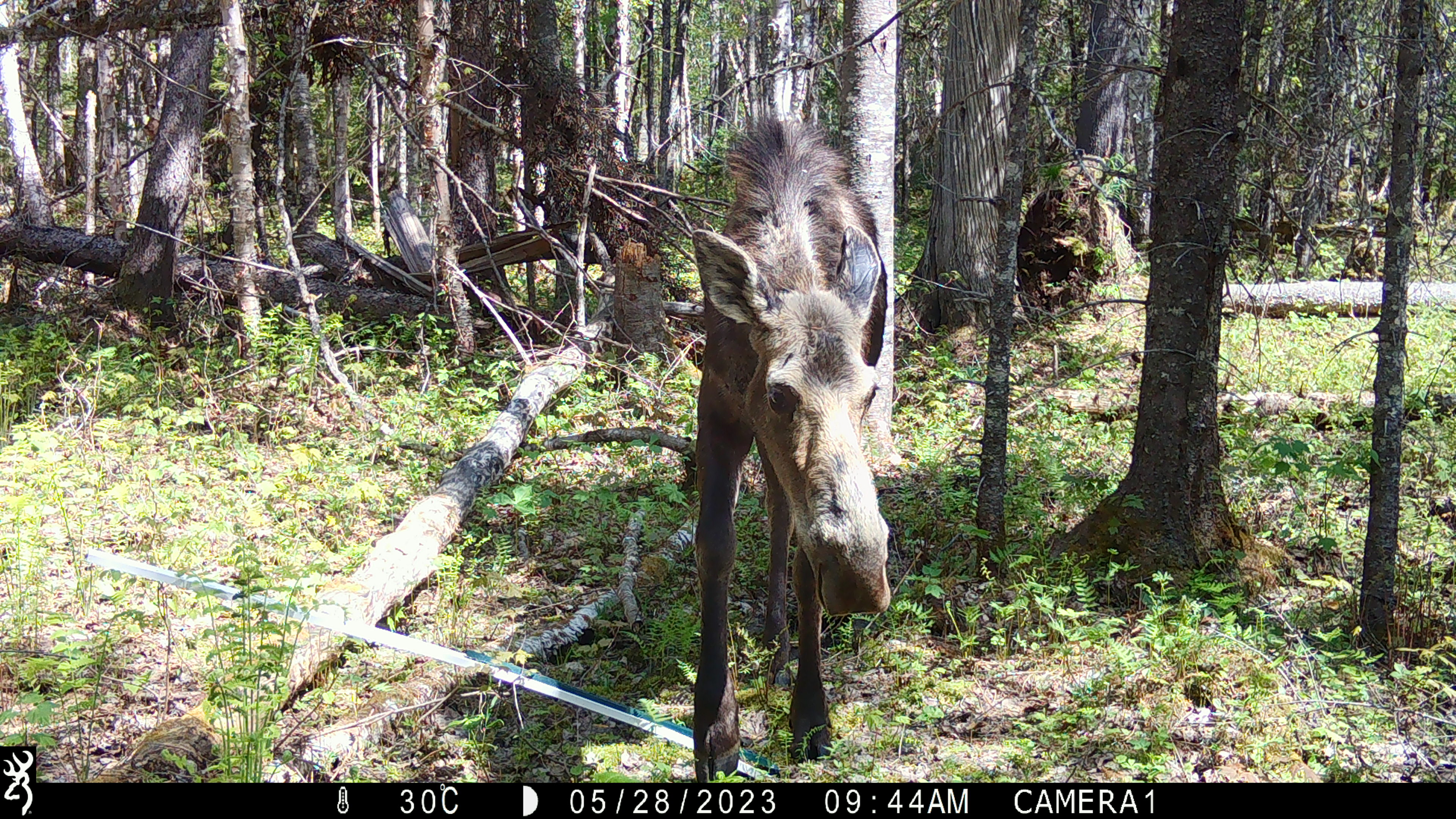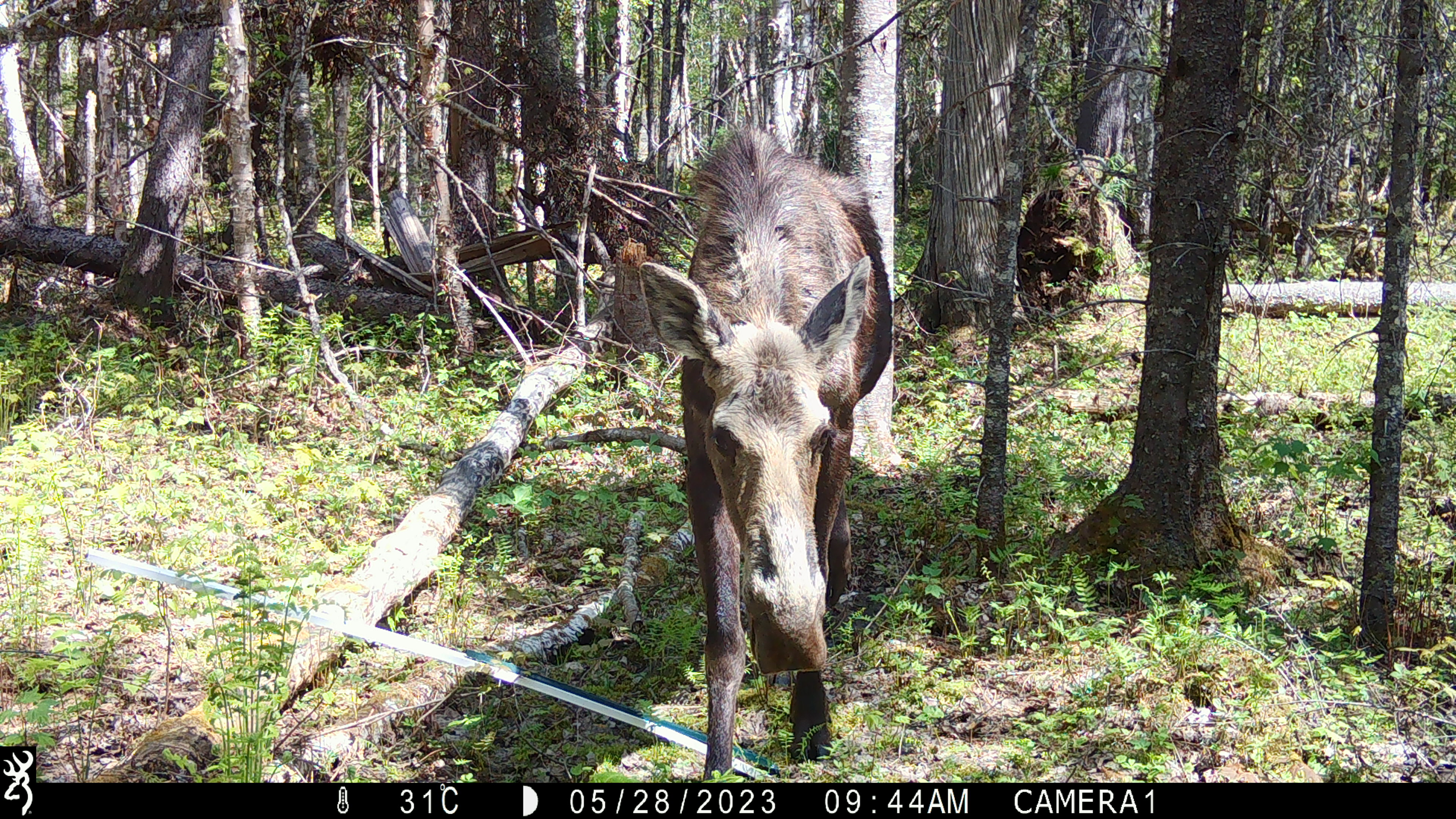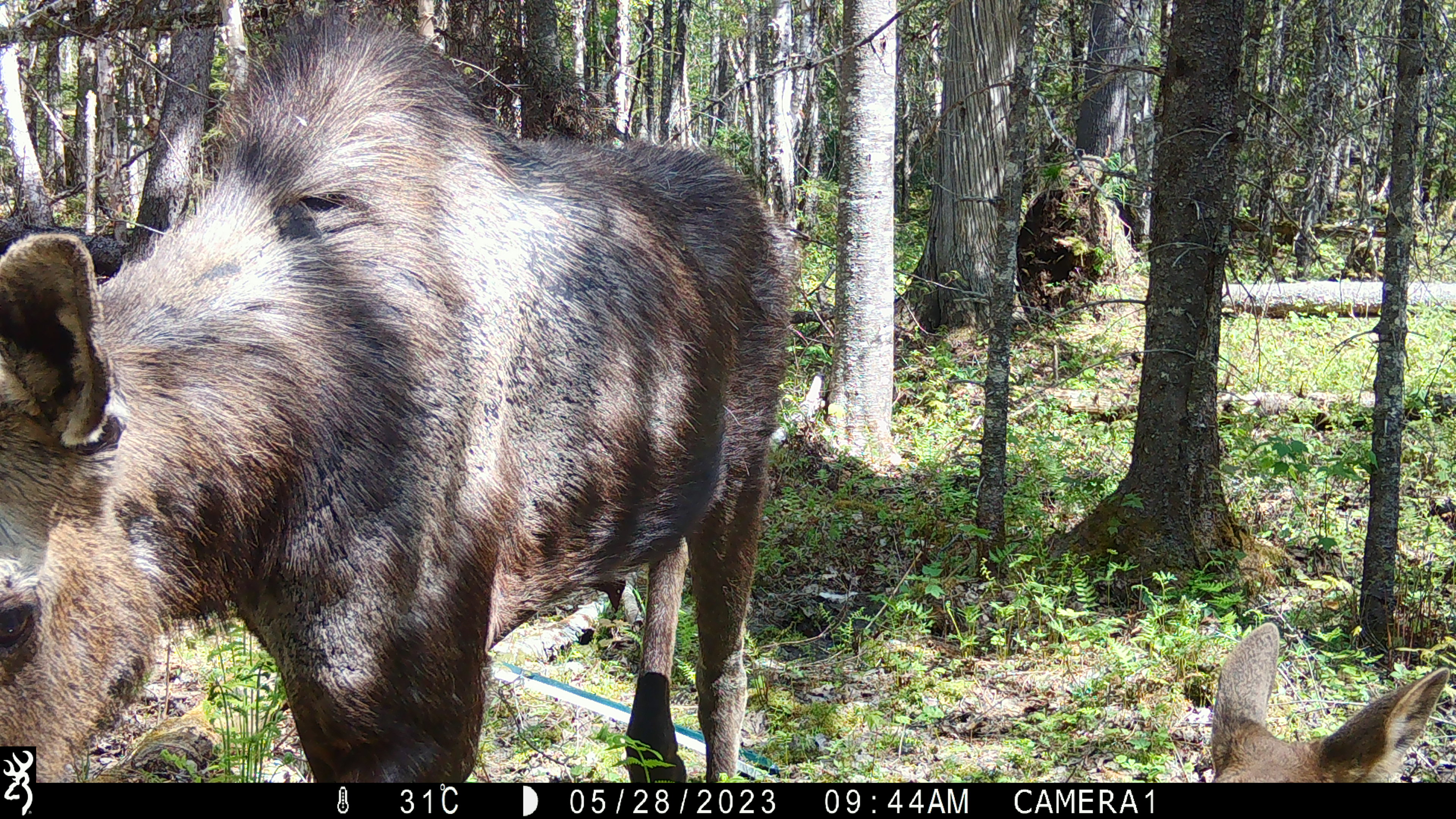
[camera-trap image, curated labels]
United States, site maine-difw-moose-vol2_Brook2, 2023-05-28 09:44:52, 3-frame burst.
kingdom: Animalia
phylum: Chordata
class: Mammalia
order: Artiodactyla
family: Cervidae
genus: Alces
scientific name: Alces alces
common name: moose